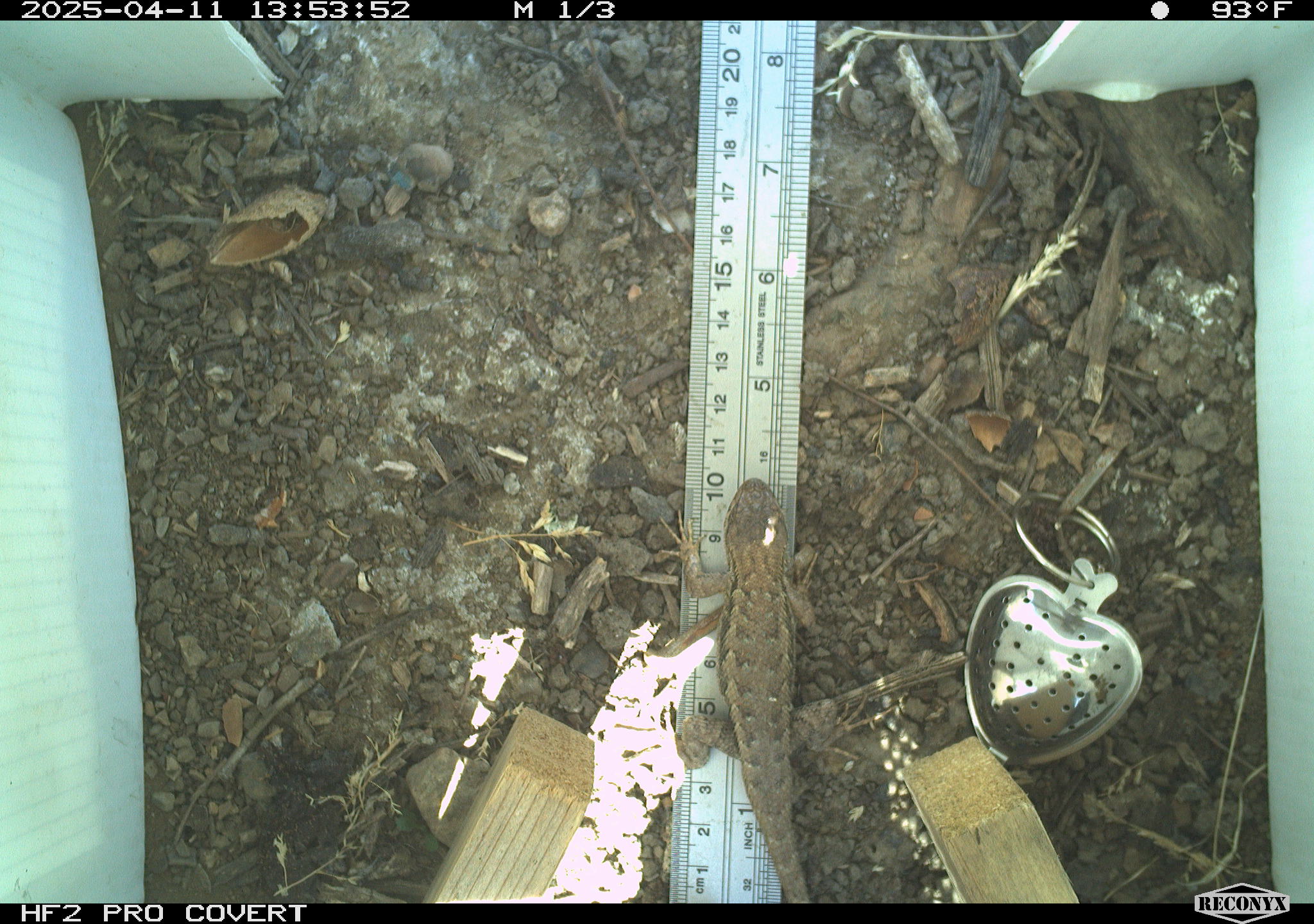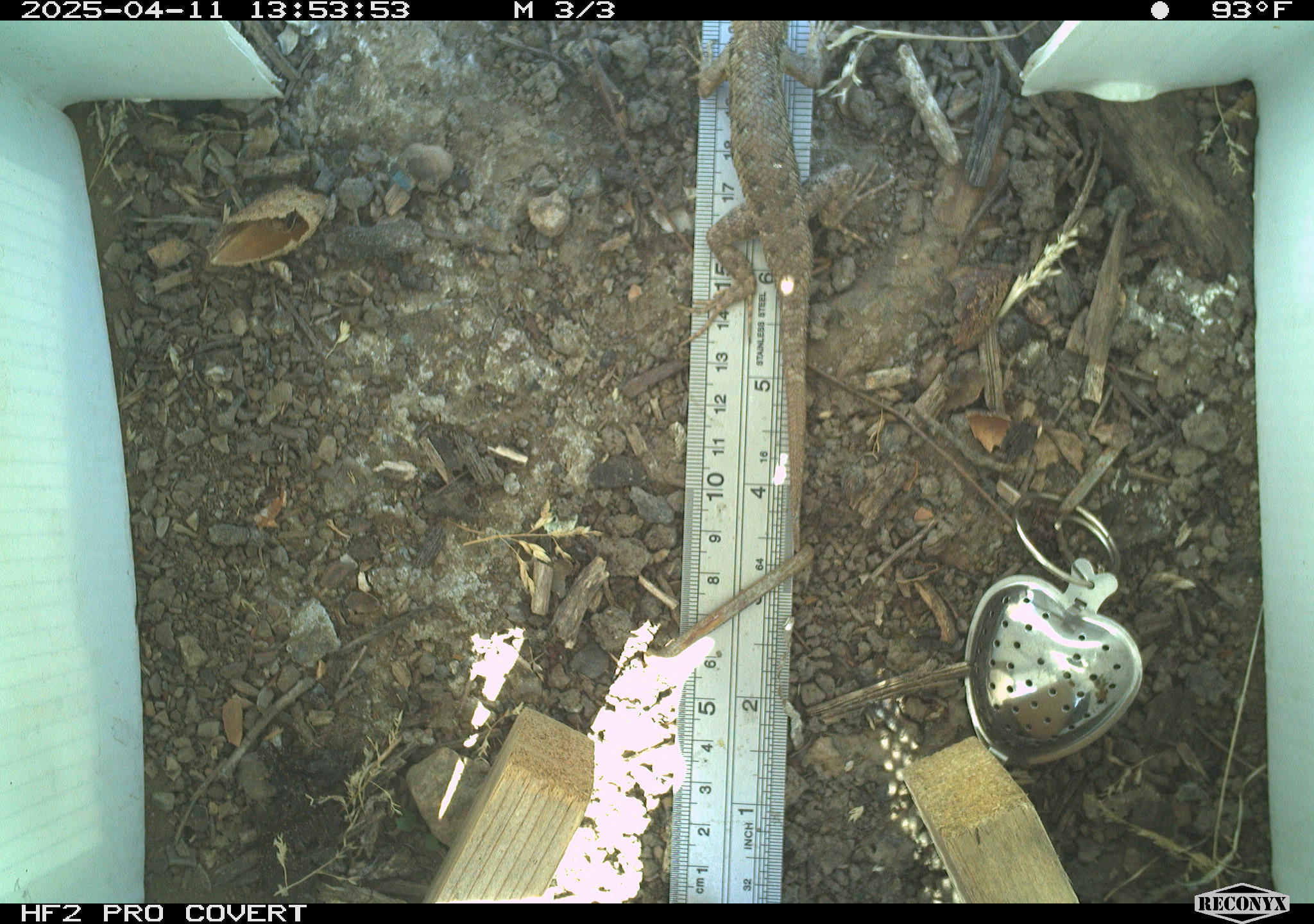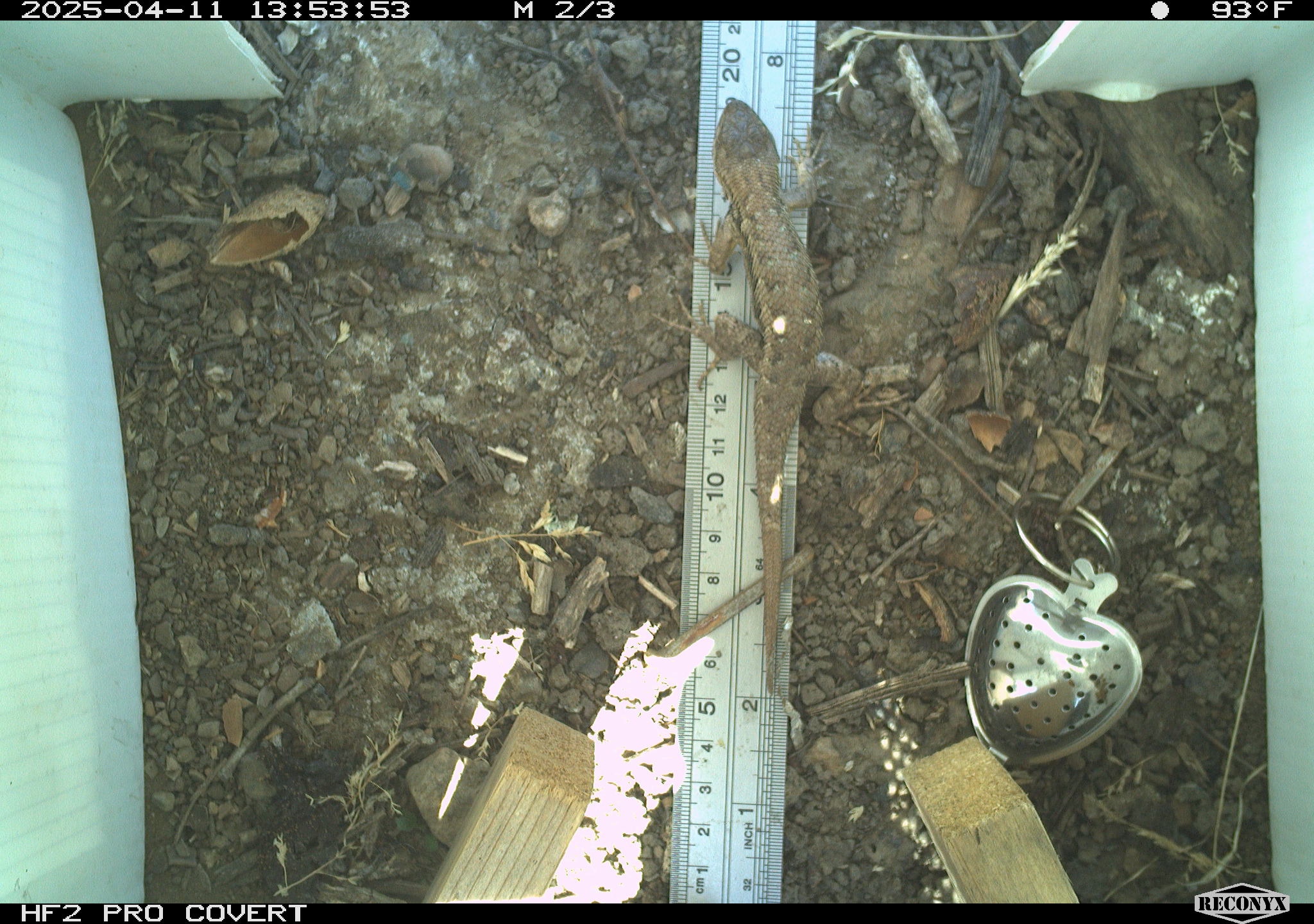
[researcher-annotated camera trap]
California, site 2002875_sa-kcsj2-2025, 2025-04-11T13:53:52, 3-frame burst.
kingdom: Animalia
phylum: Chordata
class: Reptilia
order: Squamata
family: Phrynosomatidae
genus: Sceloporus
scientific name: Sceloporus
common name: spiny lizards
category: sceloporus species